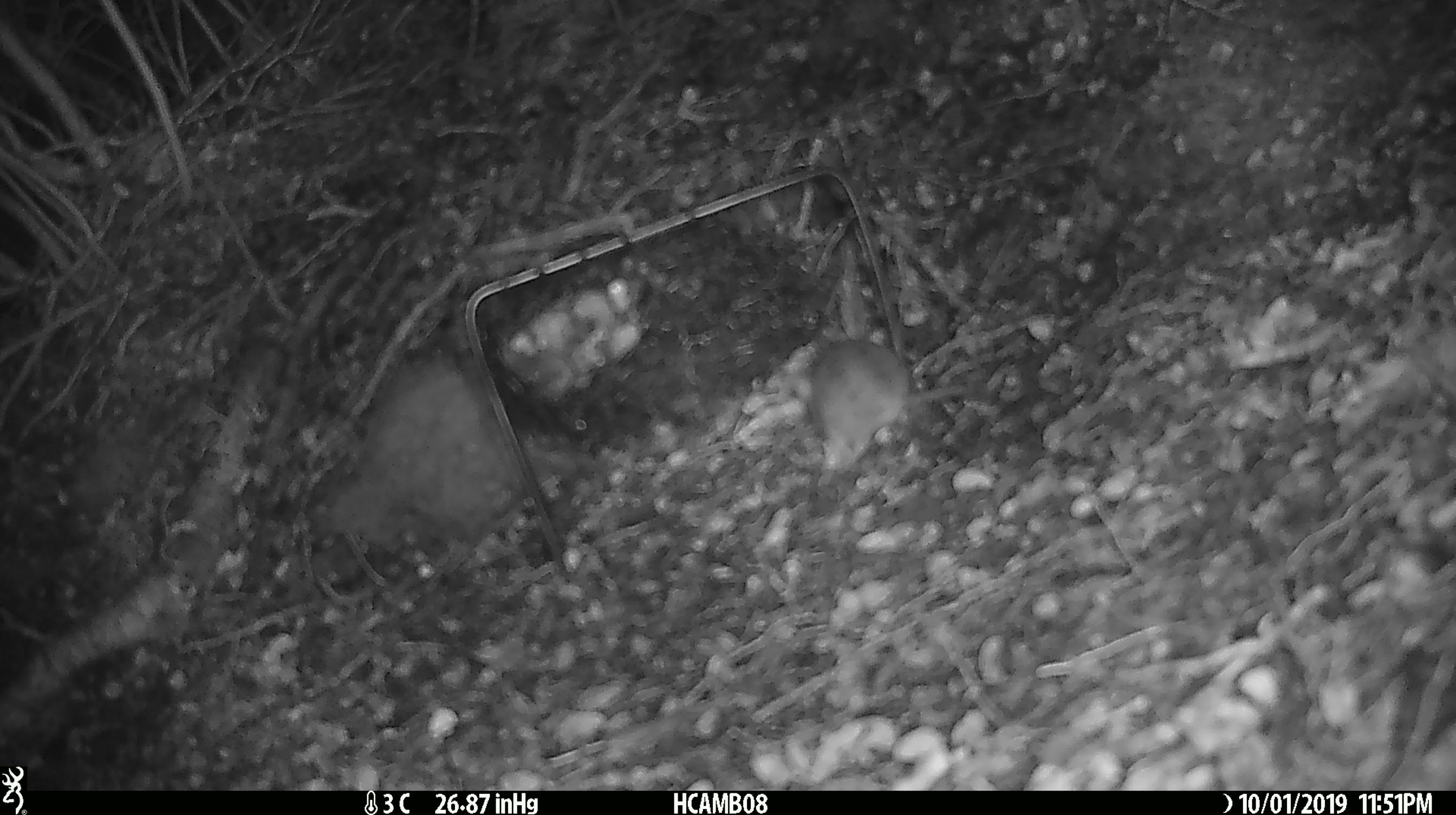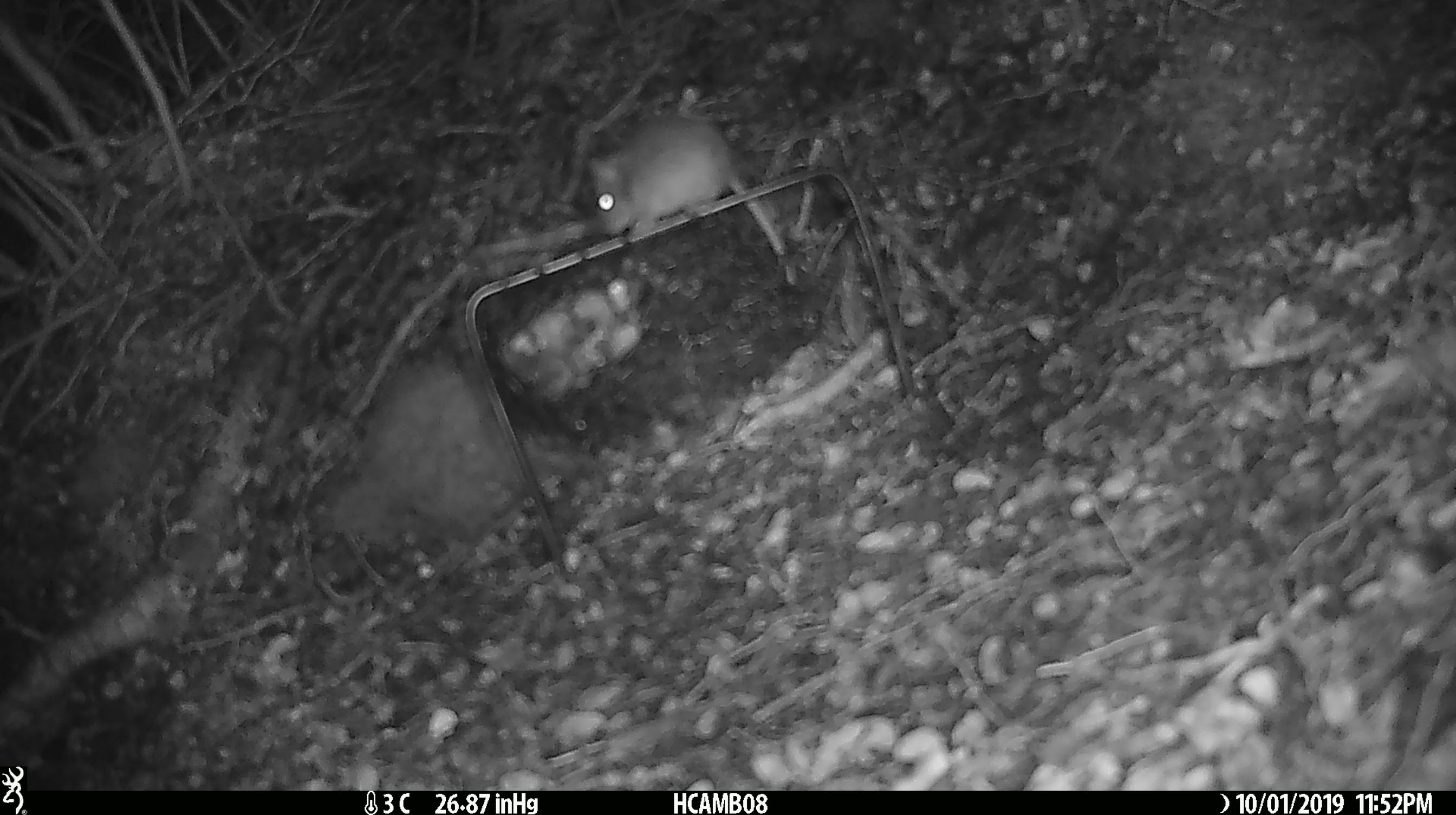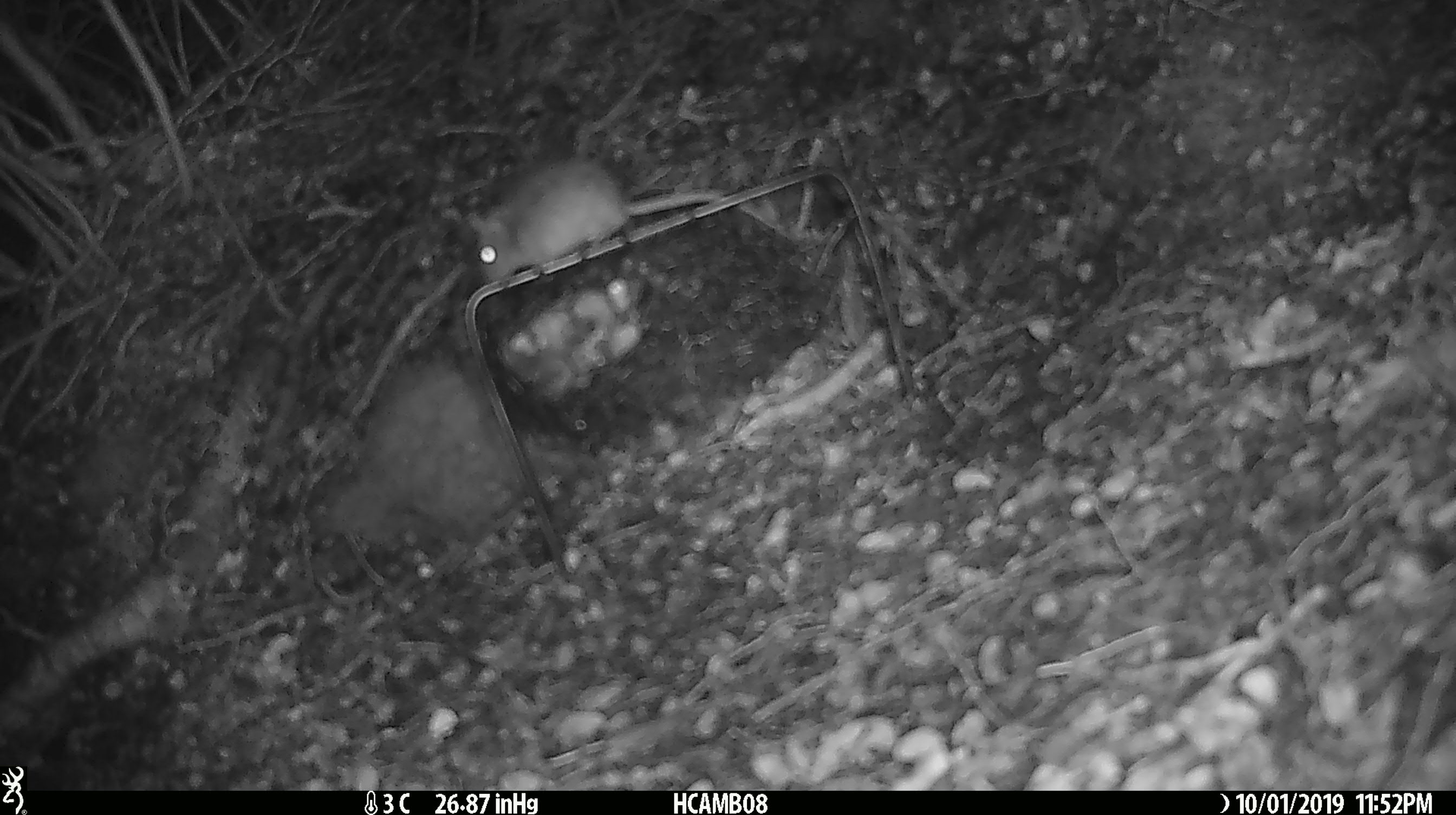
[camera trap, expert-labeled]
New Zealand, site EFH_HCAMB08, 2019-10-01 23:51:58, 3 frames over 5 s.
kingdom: Animalia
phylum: Chordata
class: Mammalia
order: Rodentia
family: Muridae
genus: Mus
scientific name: Mus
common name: mouse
Mouse (Mus).